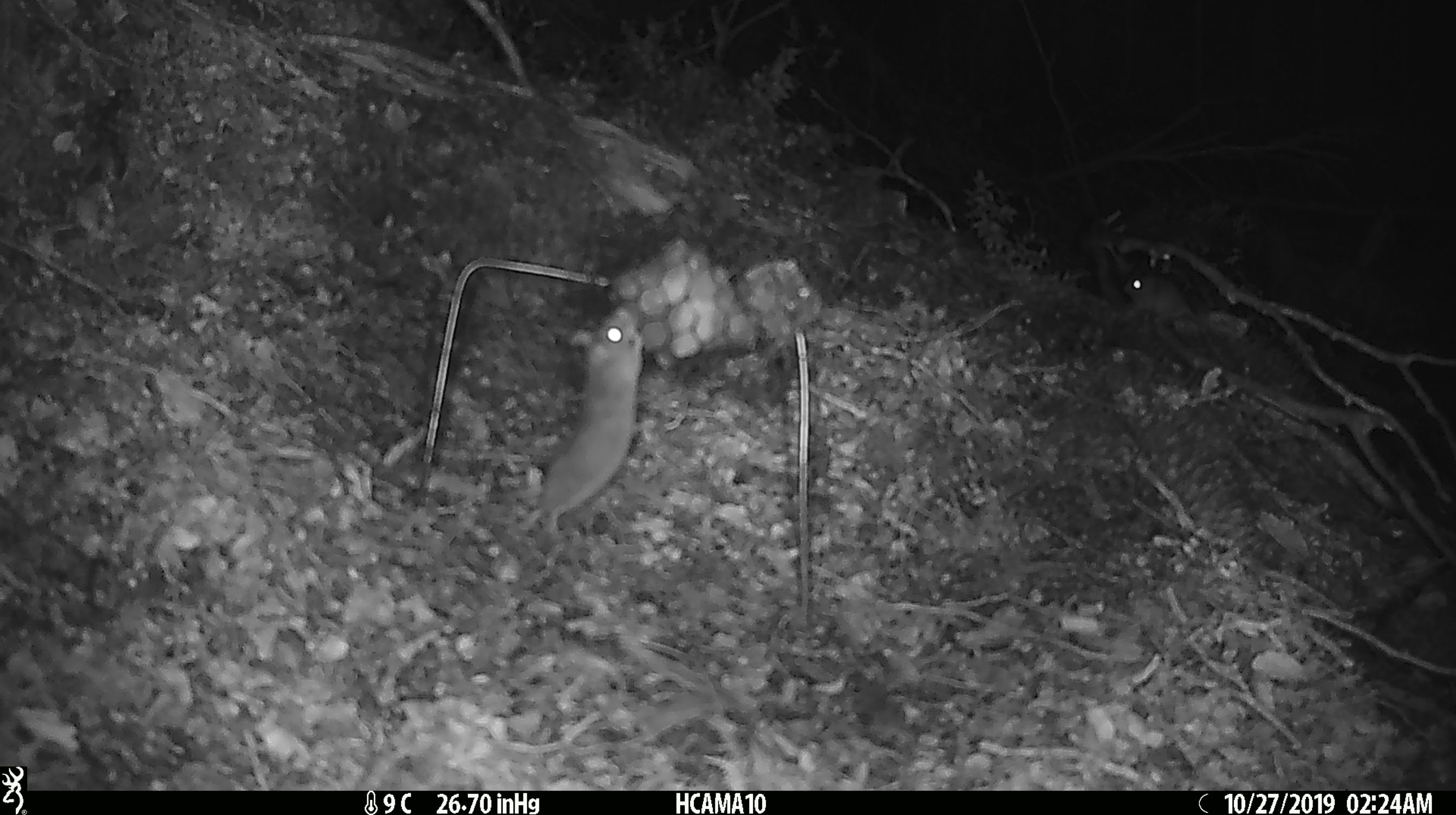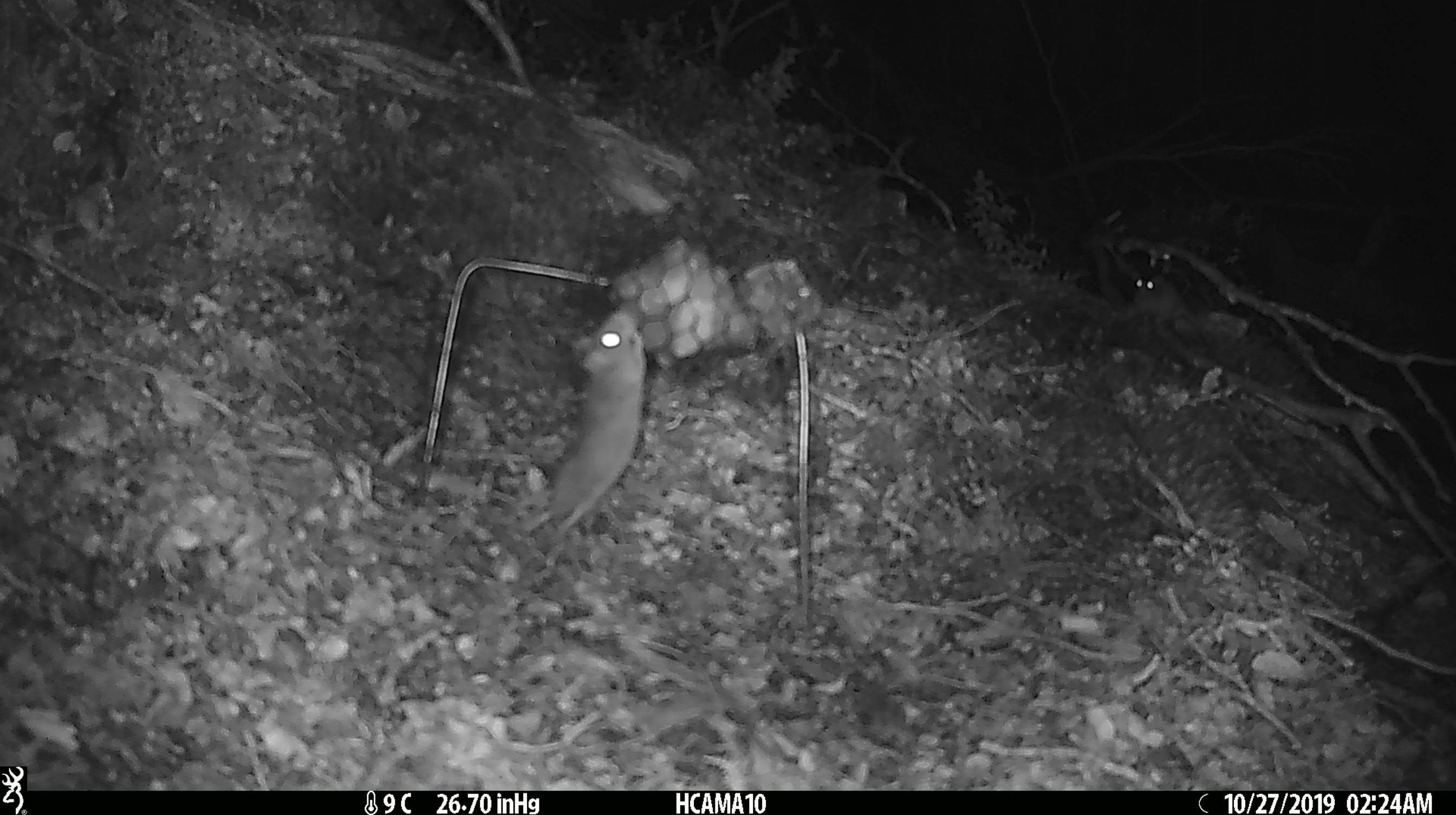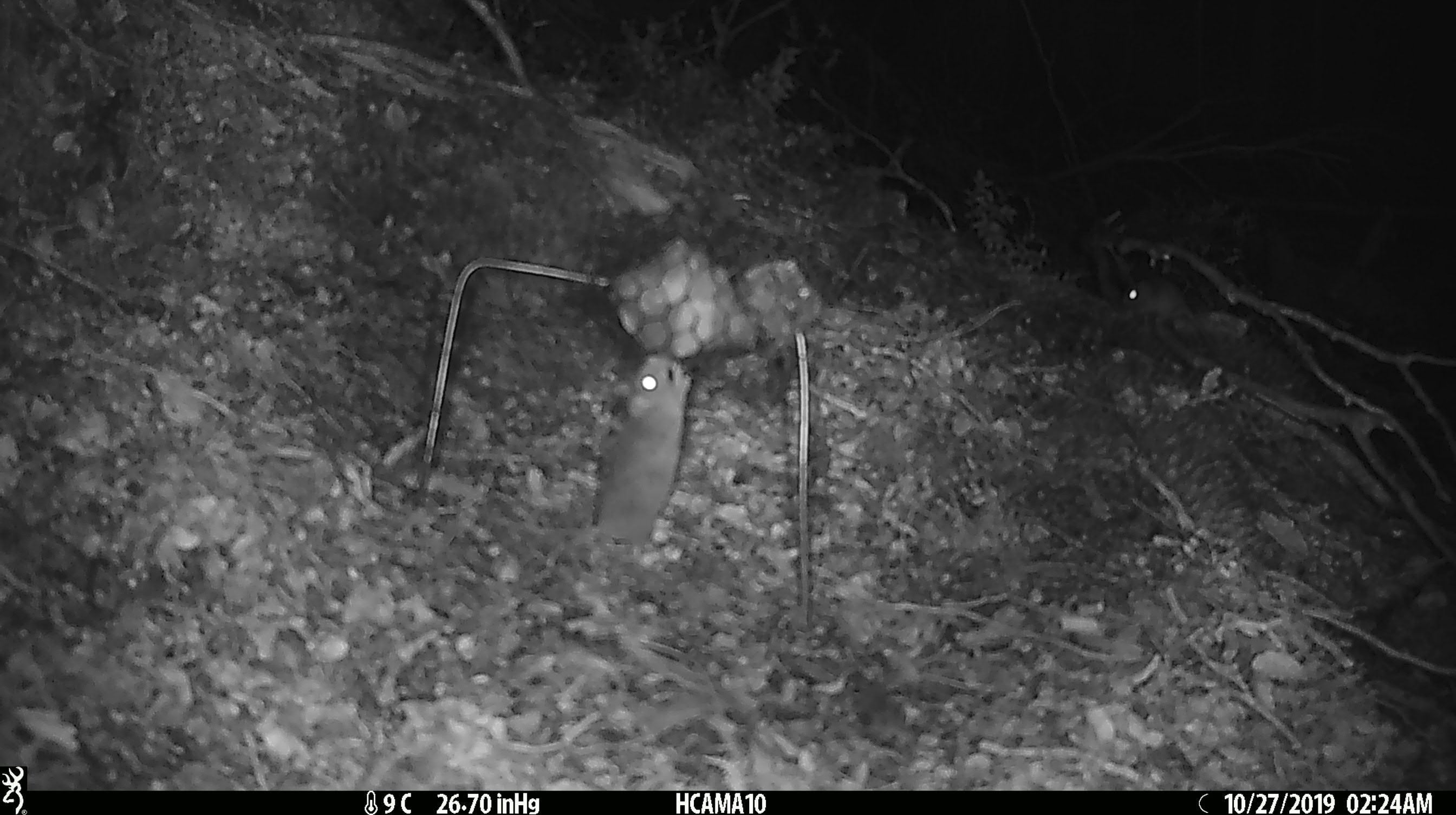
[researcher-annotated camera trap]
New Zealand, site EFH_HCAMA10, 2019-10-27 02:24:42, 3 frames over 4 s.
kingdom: Animalia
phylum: Chordata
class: Mammalia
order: Rodentia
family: Muridae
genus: Mus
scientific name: Mus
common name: mouse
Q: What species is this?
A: Mouse (Mus).